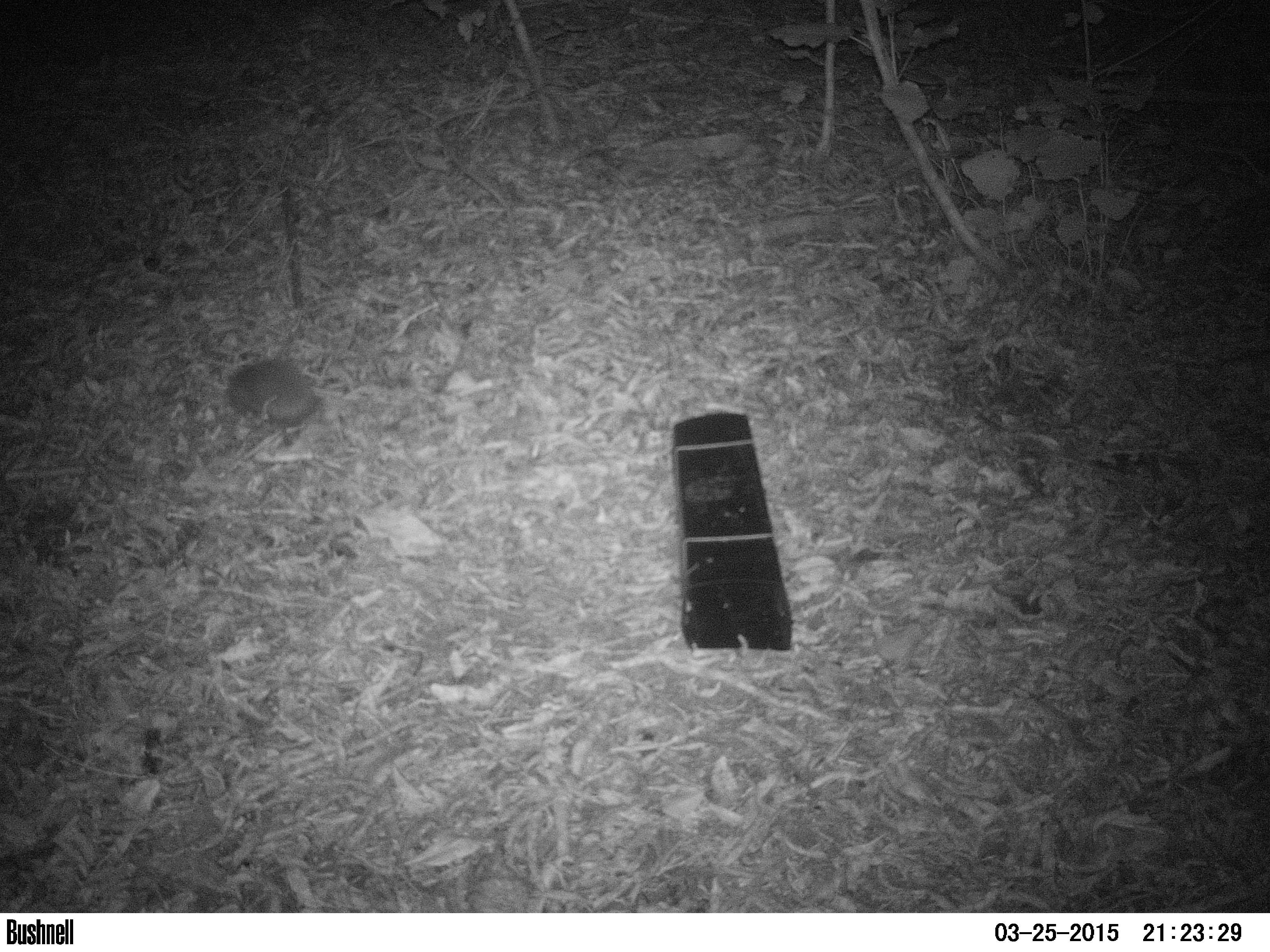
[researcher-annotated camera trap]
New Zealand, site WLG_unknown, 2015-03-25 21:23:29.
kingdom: Animalia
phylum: Chordata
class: Mammalia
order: Eulipotyphla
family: Erinaceidae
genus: Erinaceus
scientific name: Erinaceus europaeus europaeus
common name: european hedgehog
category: hedgehog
Hedgehog (european hedgehog) (Erinaceus europaeus europaeus).